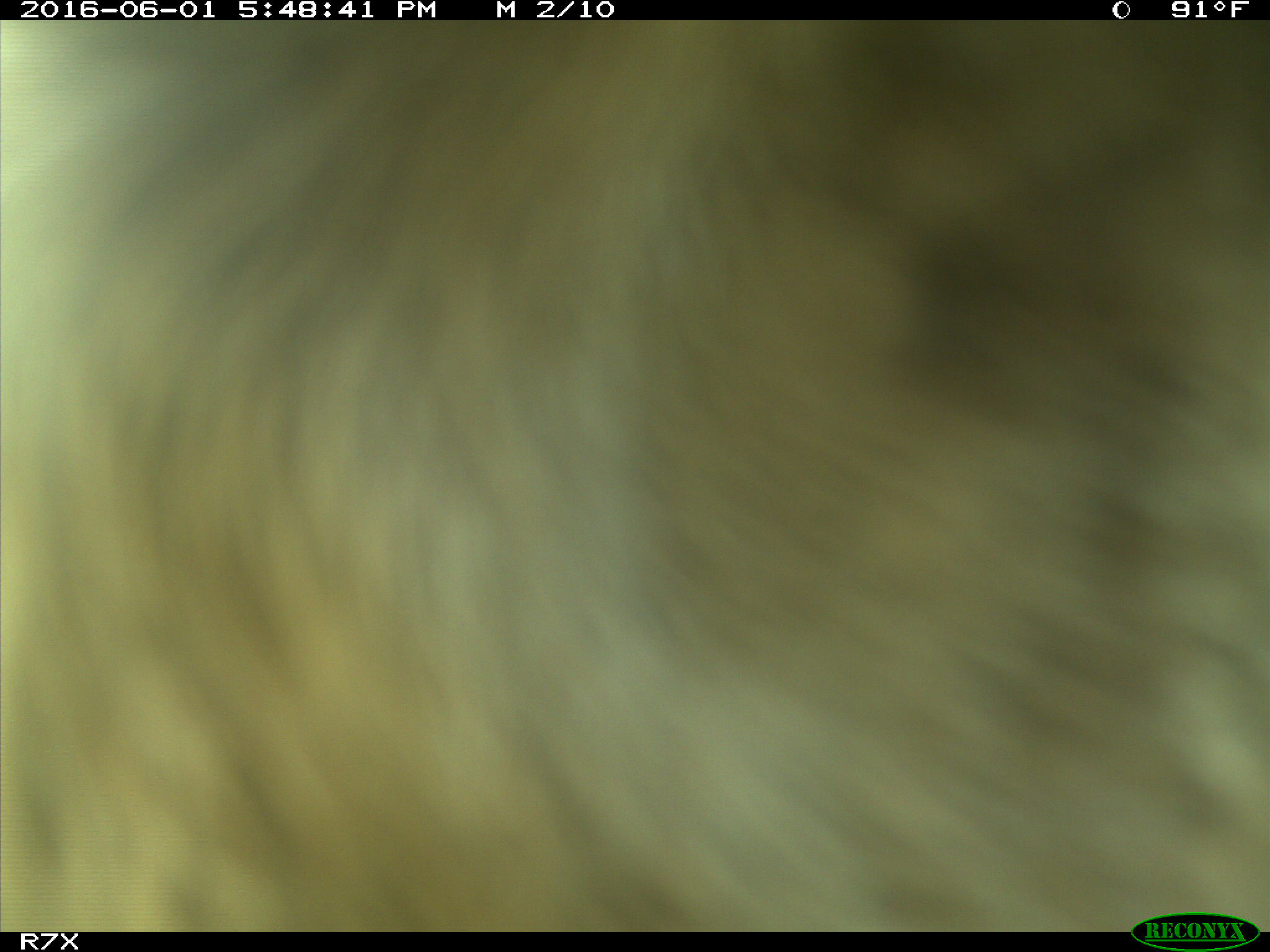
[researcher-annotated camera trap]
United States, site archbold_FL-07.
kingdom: Animalia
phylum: Chordata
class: Mammalia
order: Artiodactyla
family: Bovidae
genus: Bos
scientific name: Bos taurus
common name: domestic cow